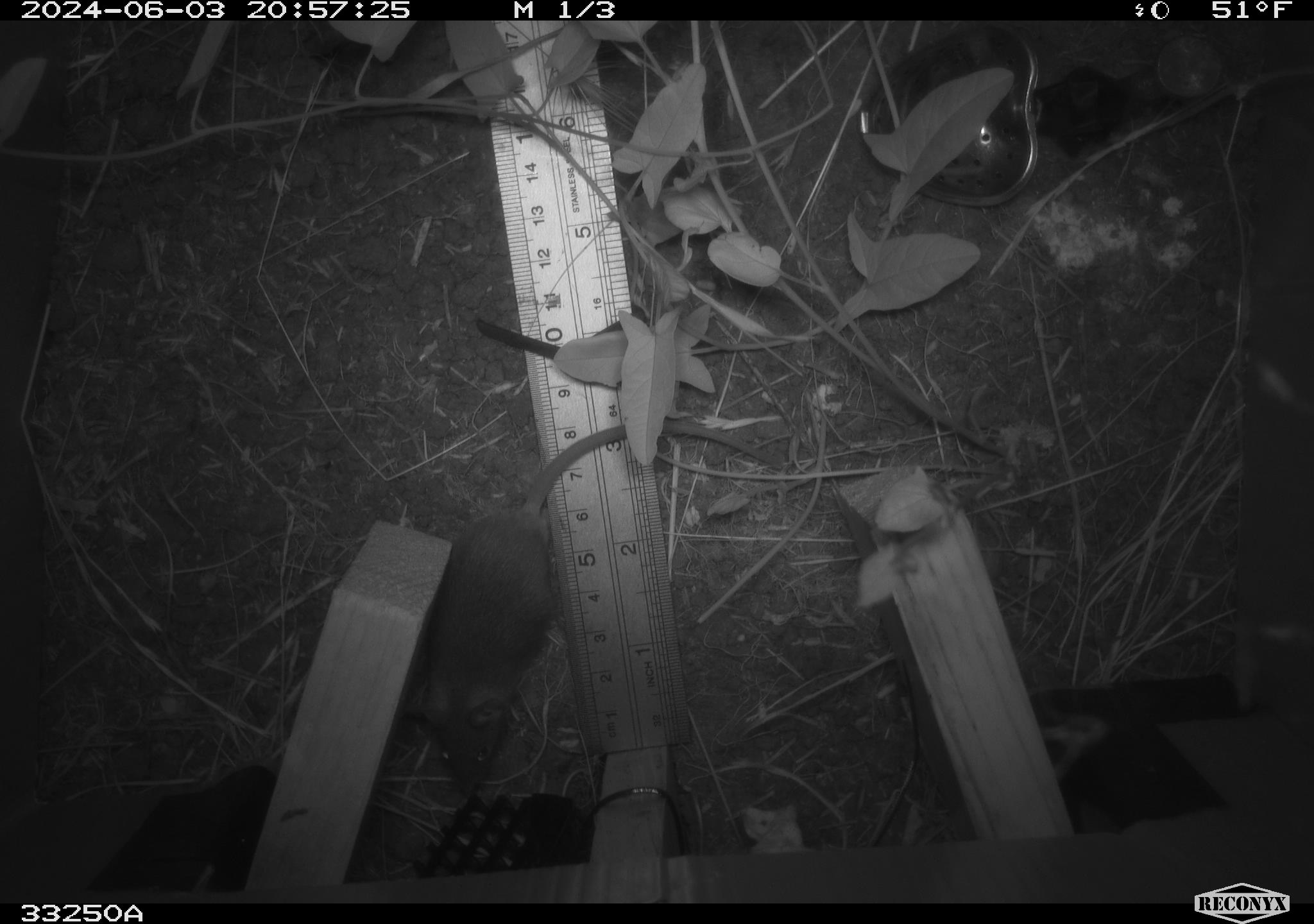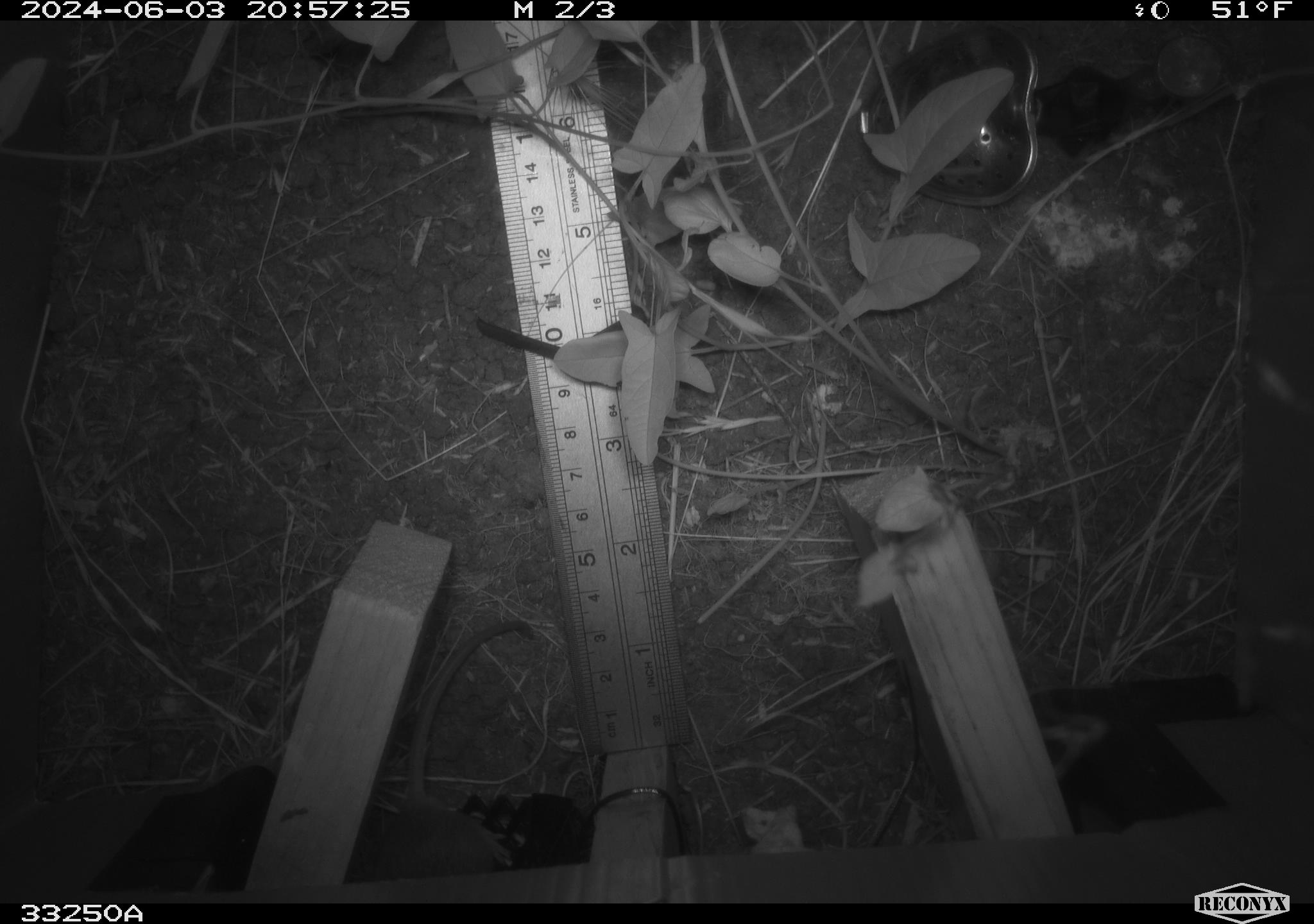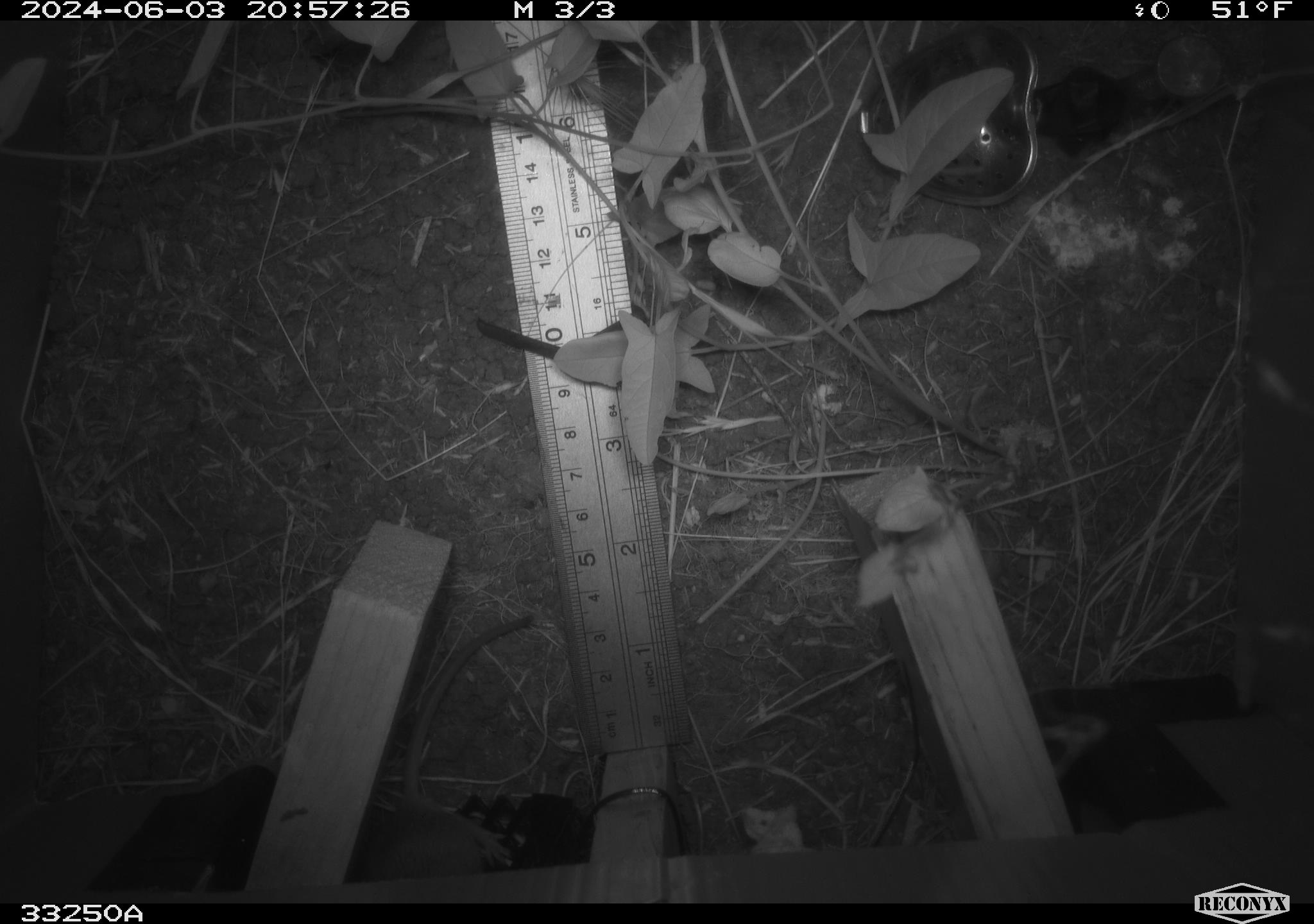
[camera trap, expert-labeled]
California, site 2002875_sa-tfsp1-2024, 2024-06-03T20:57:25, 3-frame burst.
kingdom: Animalia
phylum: Chordata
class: Mammalia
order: Rodentia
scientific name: Rodentia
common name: mouse species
Mouse species (Rodentia).